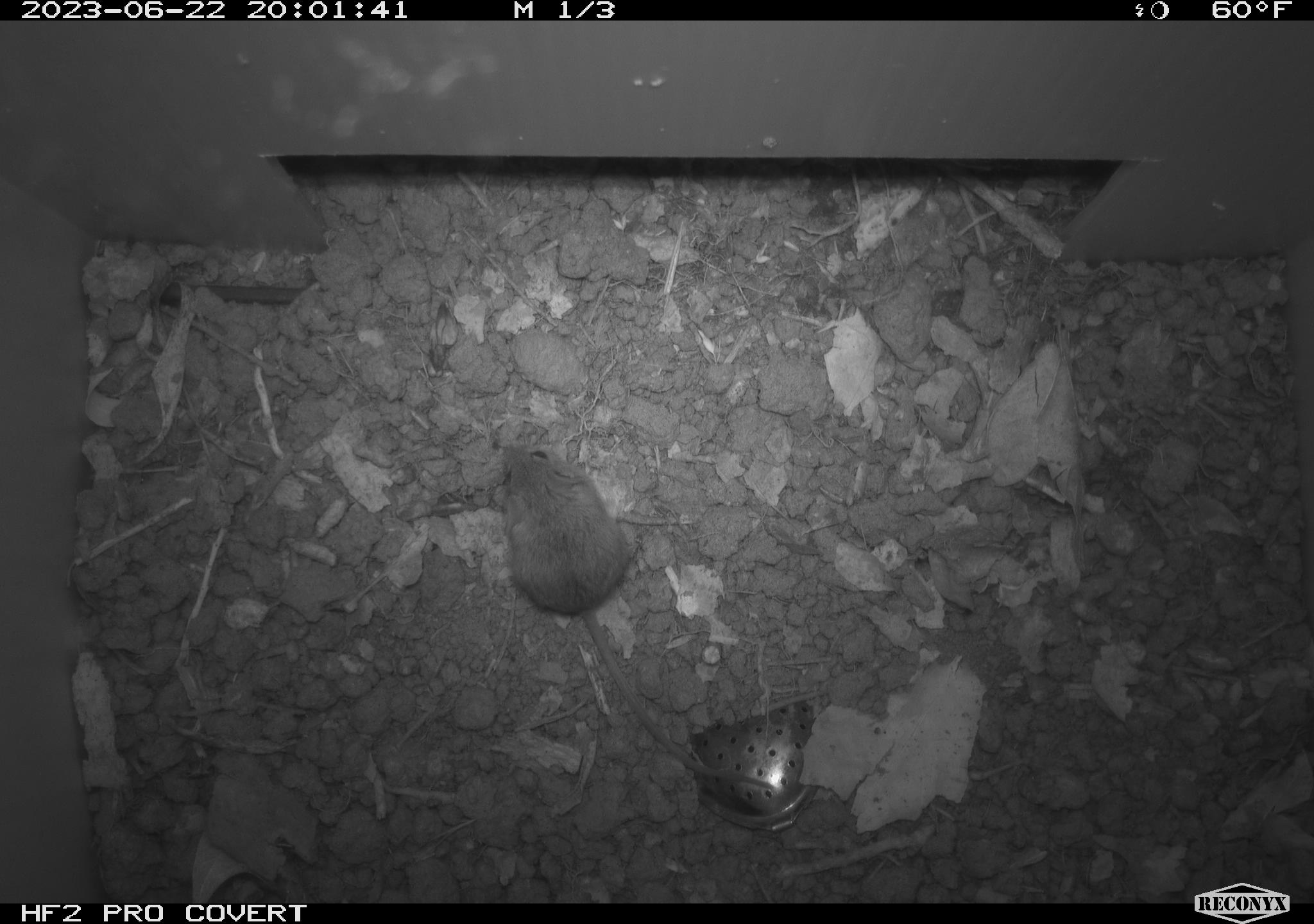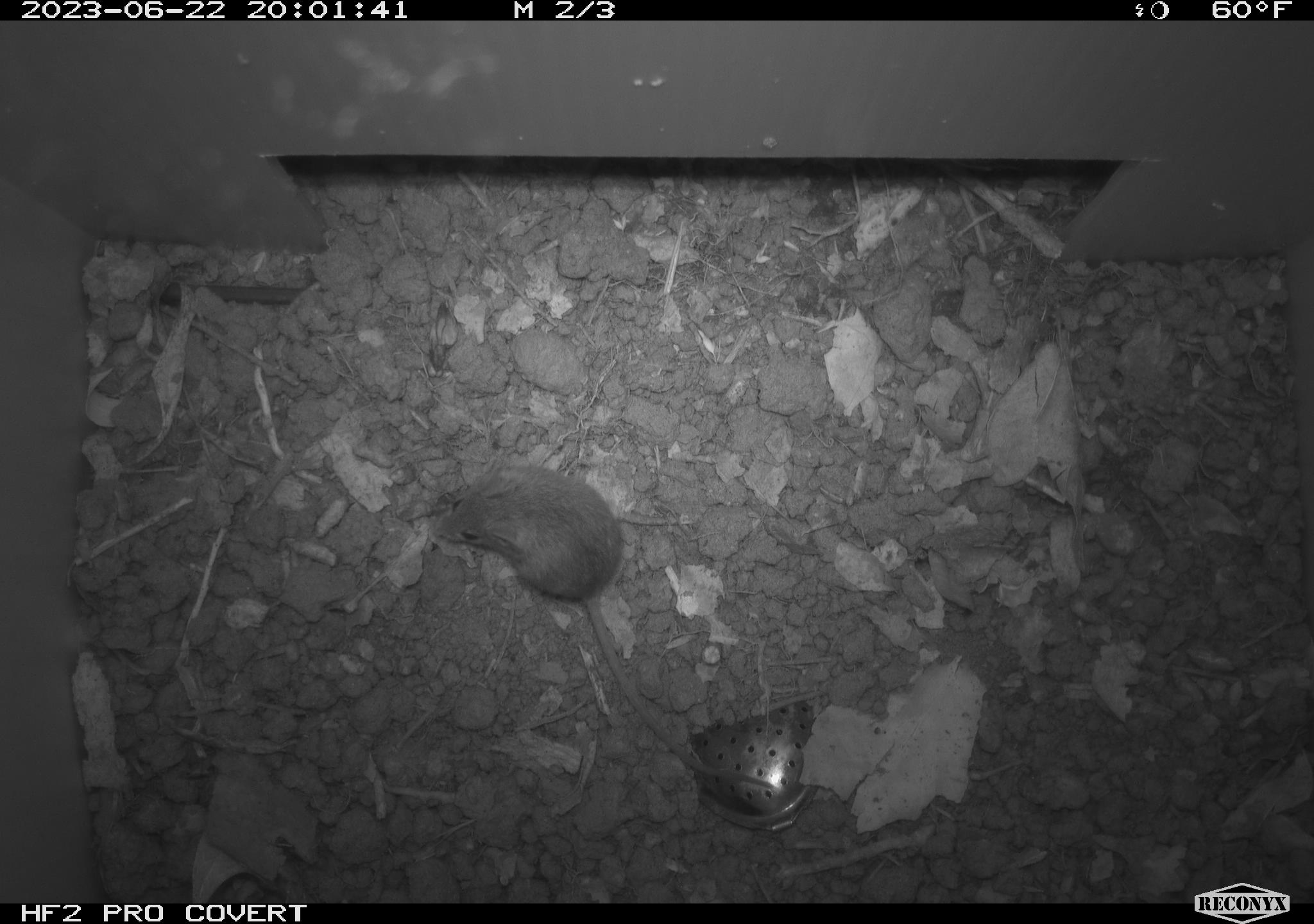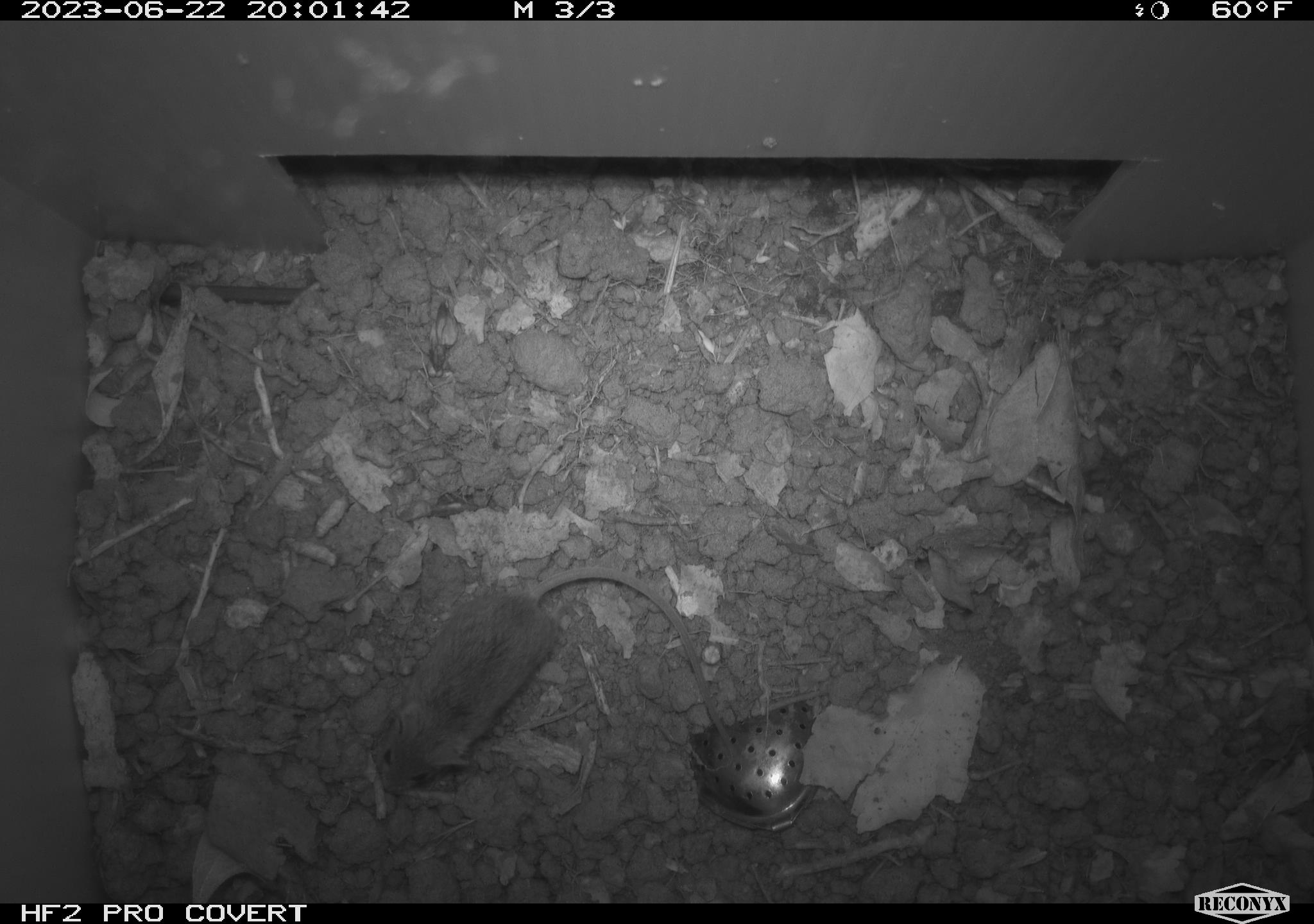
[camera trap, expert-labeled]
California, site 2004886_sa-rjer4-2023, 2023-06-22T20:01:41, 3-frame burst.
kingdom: Animalia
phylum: Chordata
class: Mammalia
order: Rodentia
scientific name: Rodentia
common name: mouse species